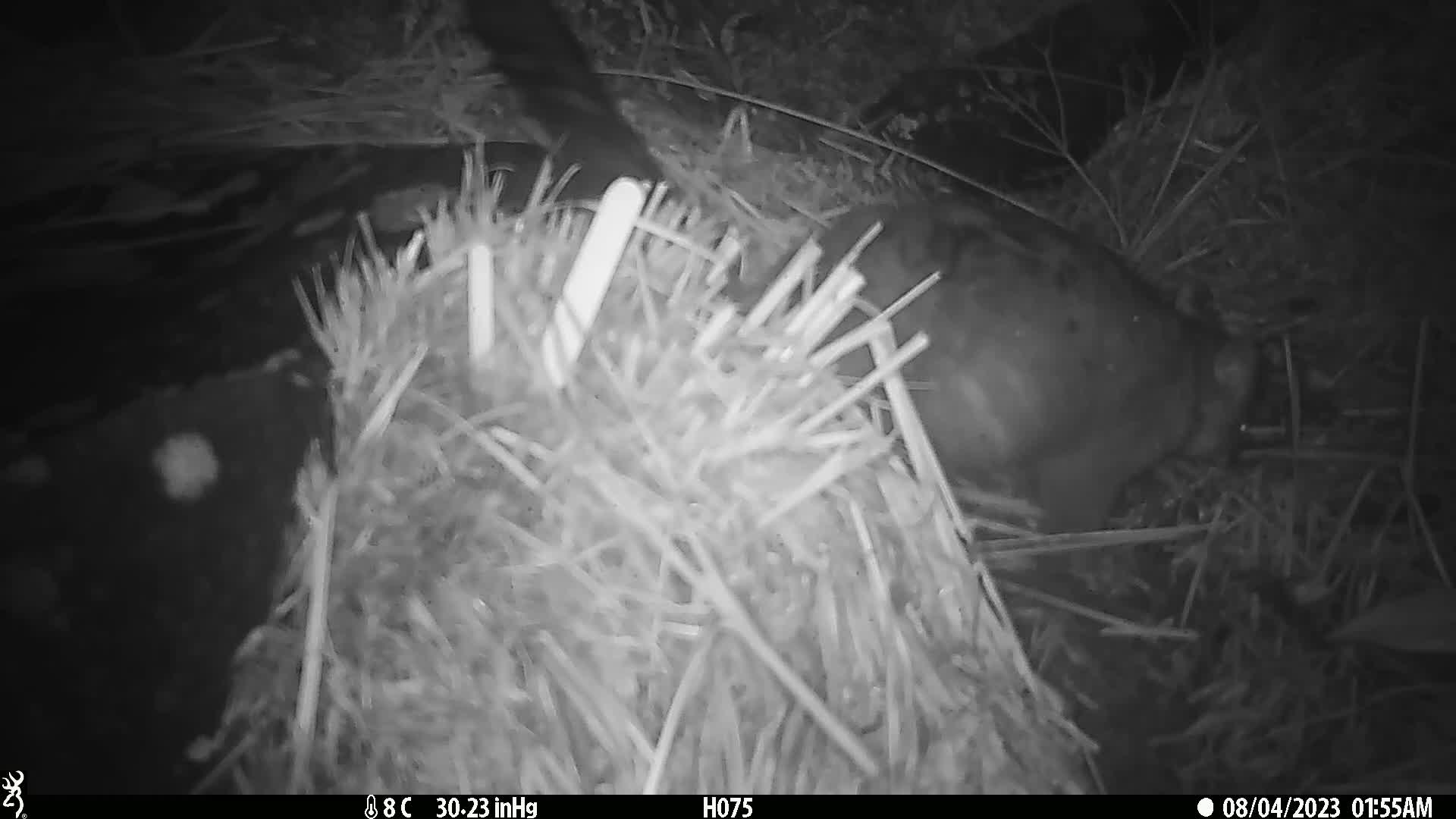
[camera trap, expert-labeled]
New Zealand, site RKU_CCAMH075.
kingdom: Animalia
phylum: Chordata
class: Mammalia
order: Diprotodontia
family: Phalangeridae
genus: Trichosurus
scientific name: Trichosurus vulpecula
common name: common brushtail possum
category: possum